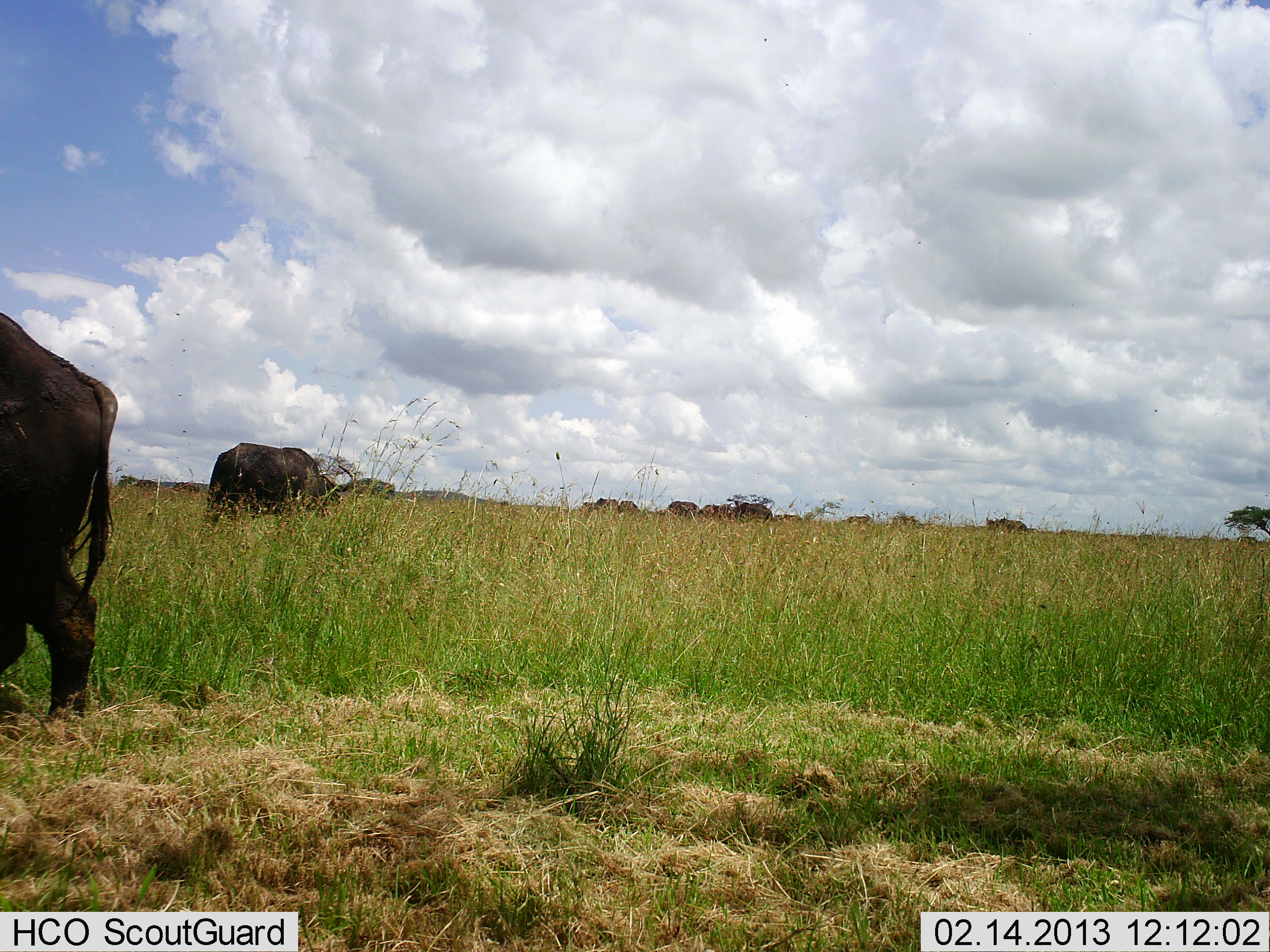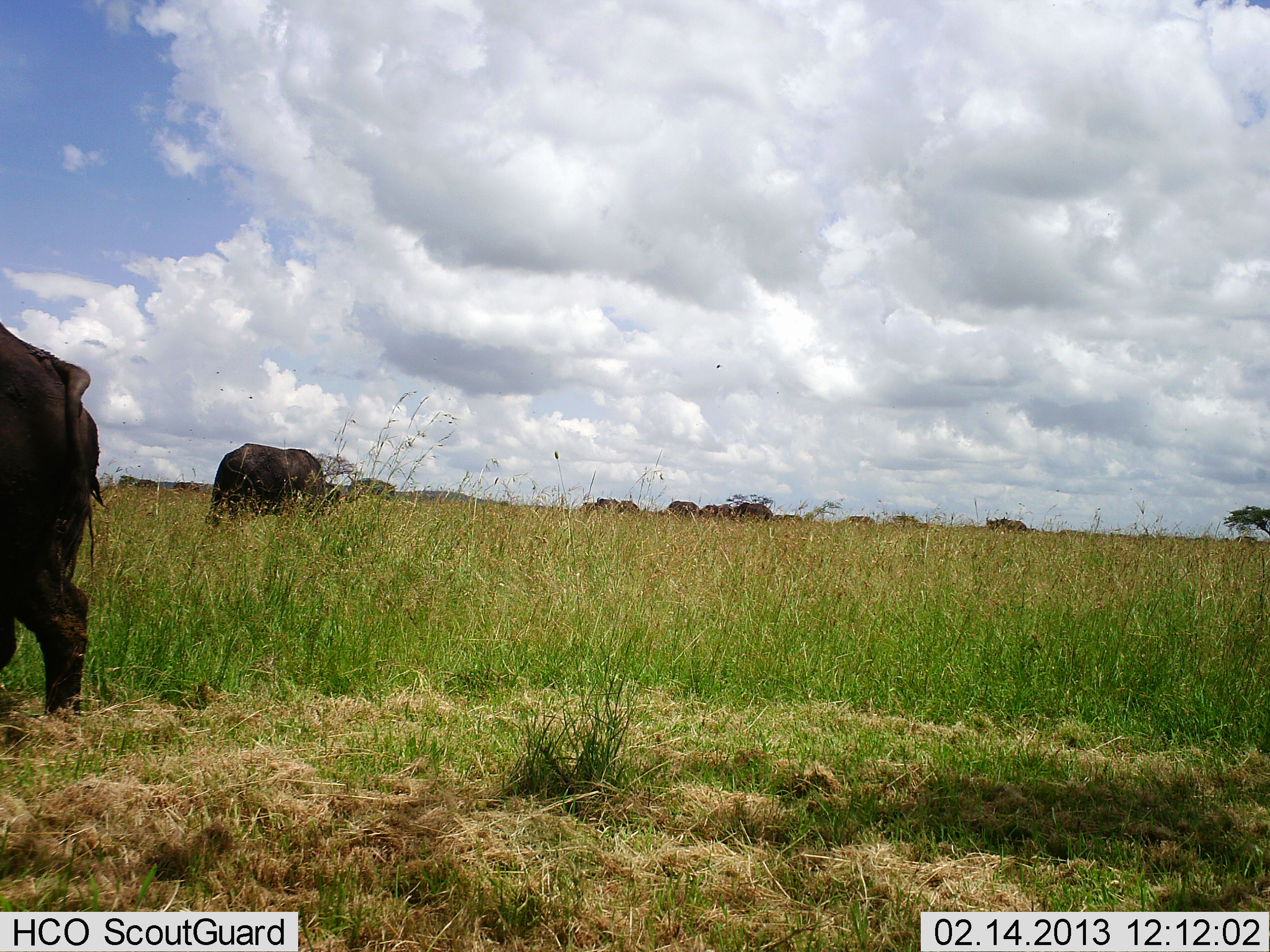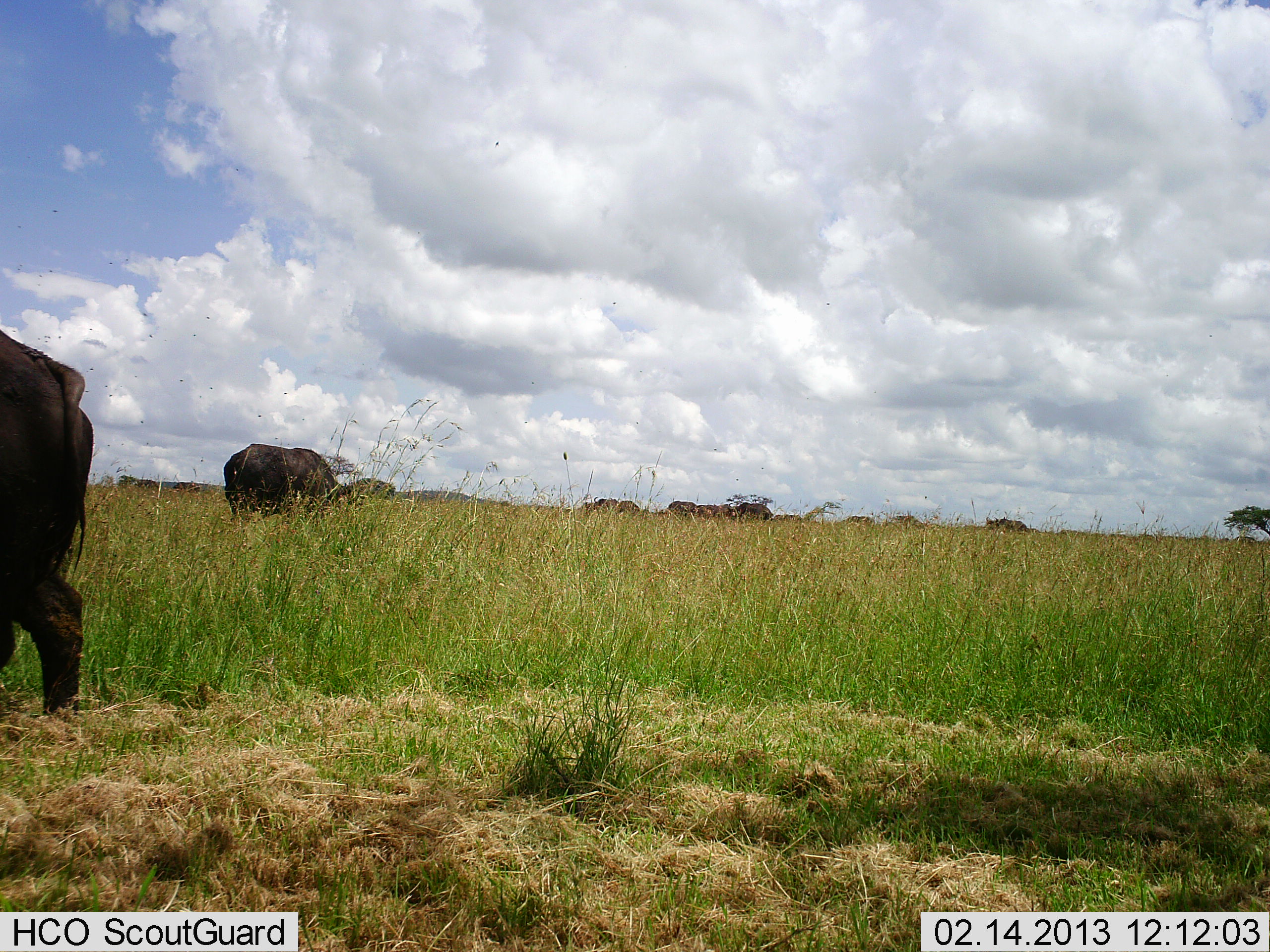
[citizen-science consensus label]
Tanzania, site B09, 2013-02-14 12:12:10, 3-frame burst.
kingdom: Animalia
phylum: Chordata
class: Mammalia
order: Artiodactyla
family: Bovidae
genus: Syncerus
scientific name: Syncerus caffer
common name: cape buffalo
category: buffalo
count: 11-50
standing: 36%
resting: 0%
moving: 21%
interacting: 0%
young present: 0%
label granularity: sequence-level